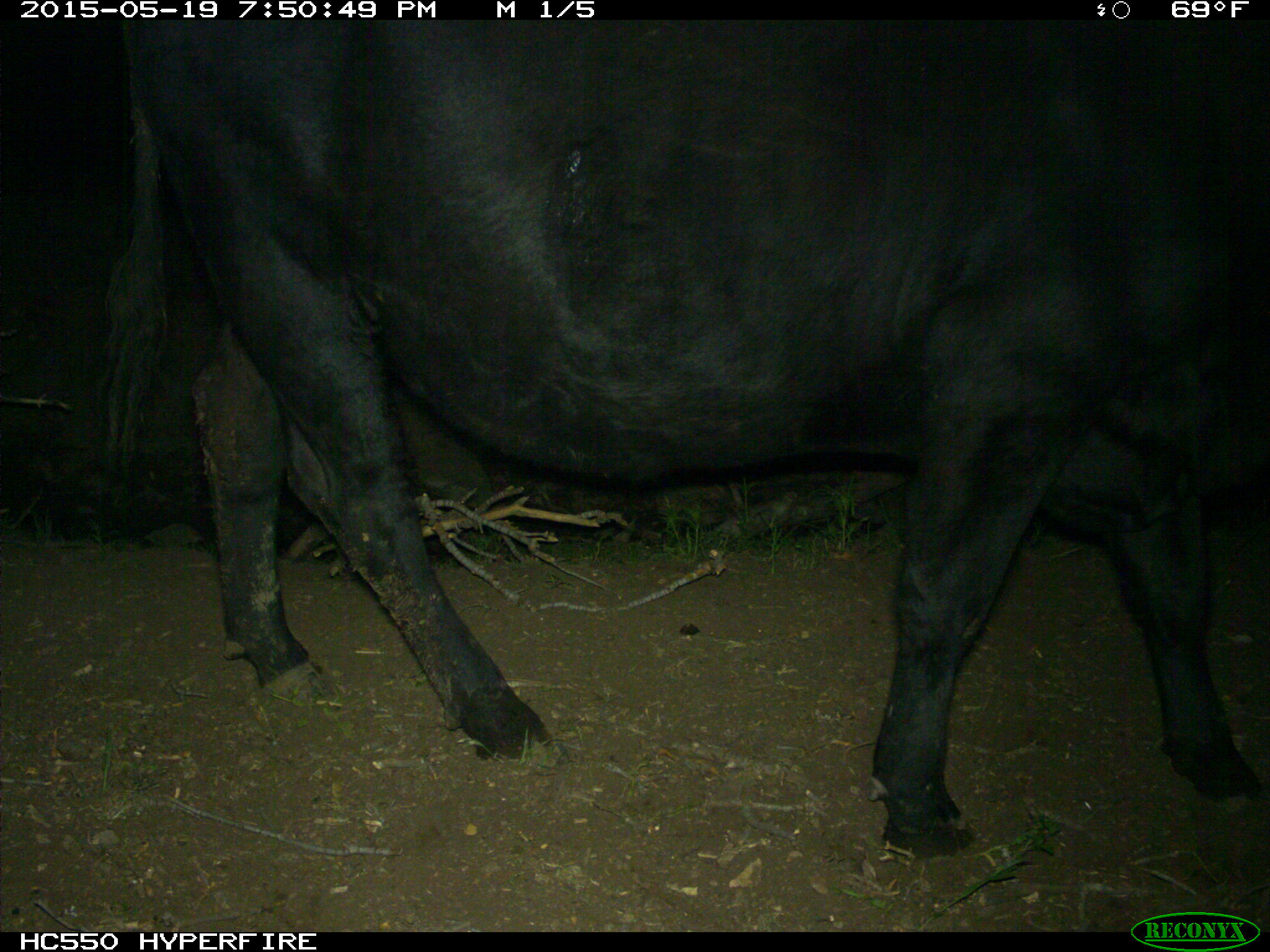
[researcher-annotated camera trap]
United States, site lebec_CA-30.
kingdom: Animalia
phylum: Chordata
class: Mammalia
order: Artiodactyla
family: Bovidae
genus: Bos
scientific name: Bos taurus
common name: domestic cow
Bos taurus (domestic cow).